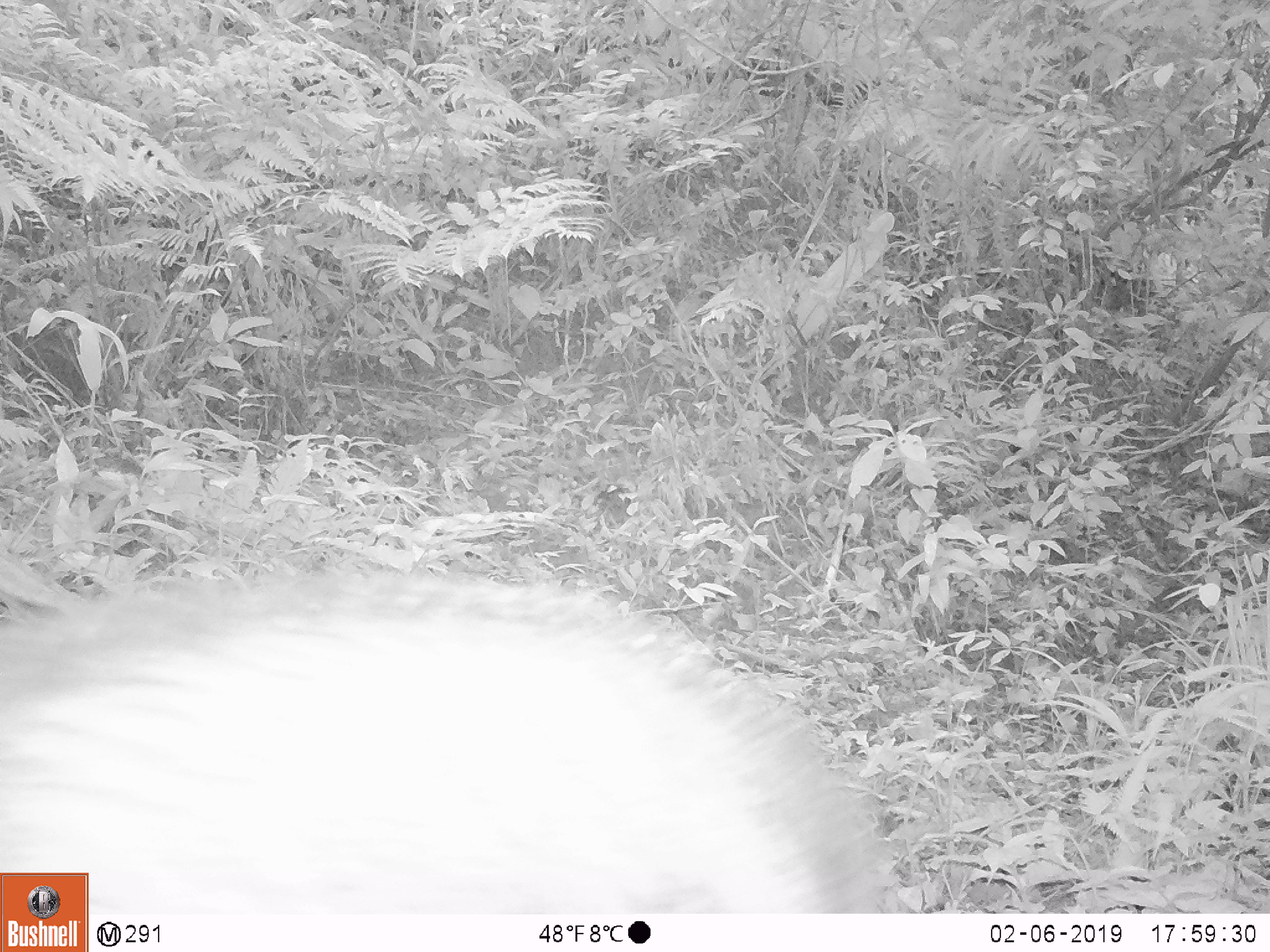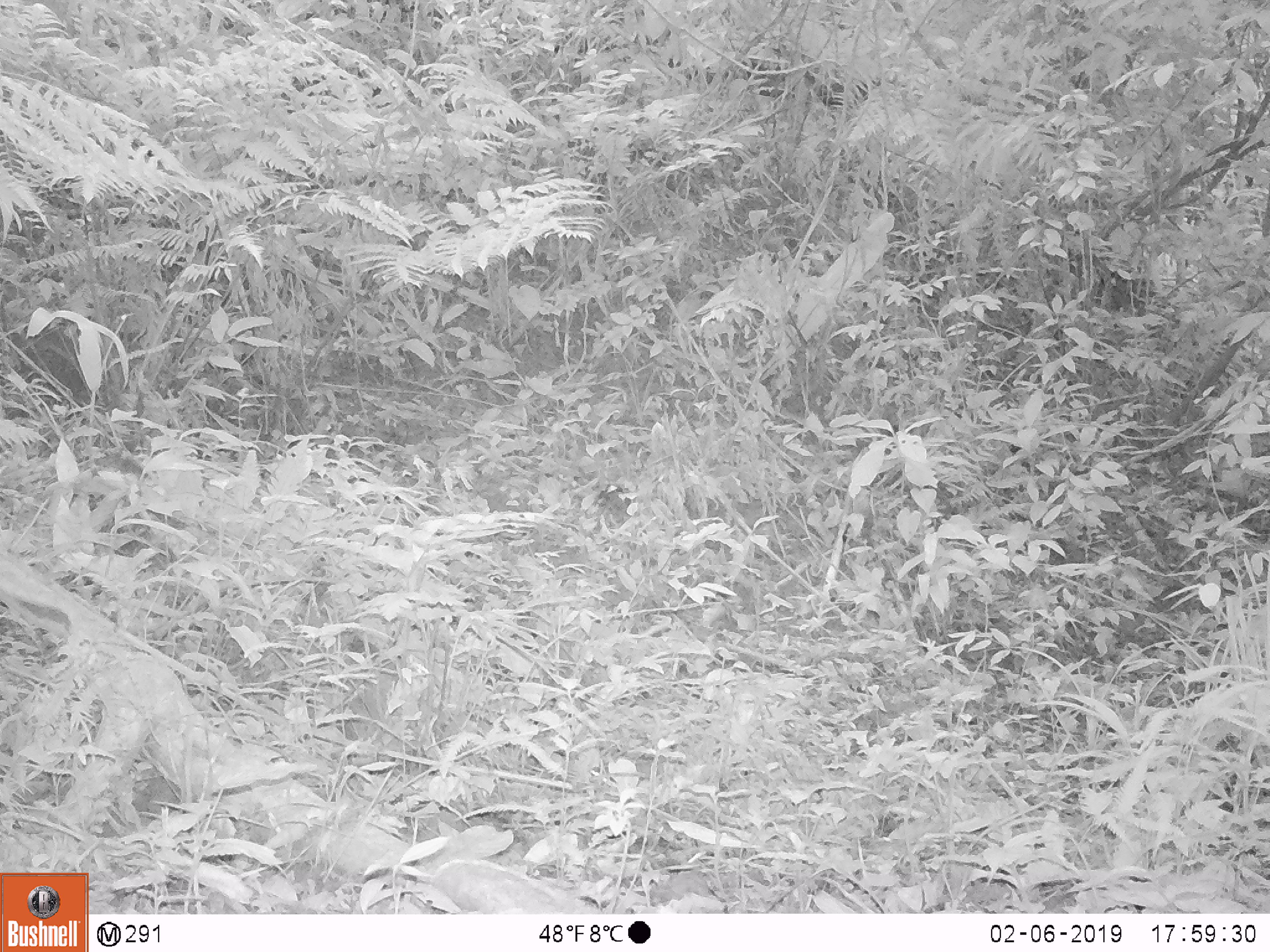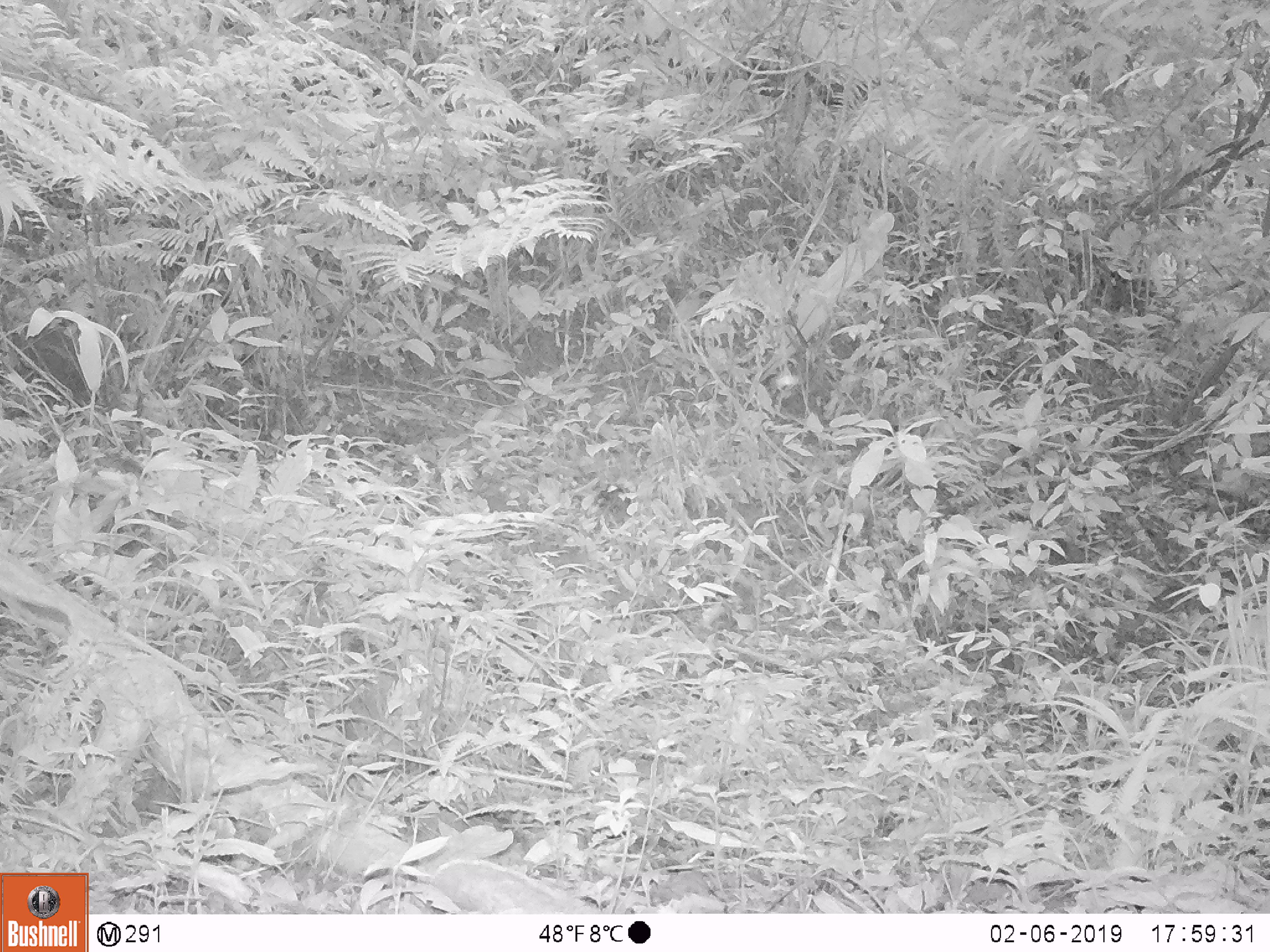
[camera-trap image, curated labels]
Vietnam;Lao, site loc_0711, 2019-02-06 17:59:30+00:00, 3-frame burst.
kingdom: Animalia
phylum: Chordata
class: Mammalia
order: Artiodactyla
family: Bovidae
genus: Capricornis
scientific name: Capricornis sumatraensis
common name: chinese serow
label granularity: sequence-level